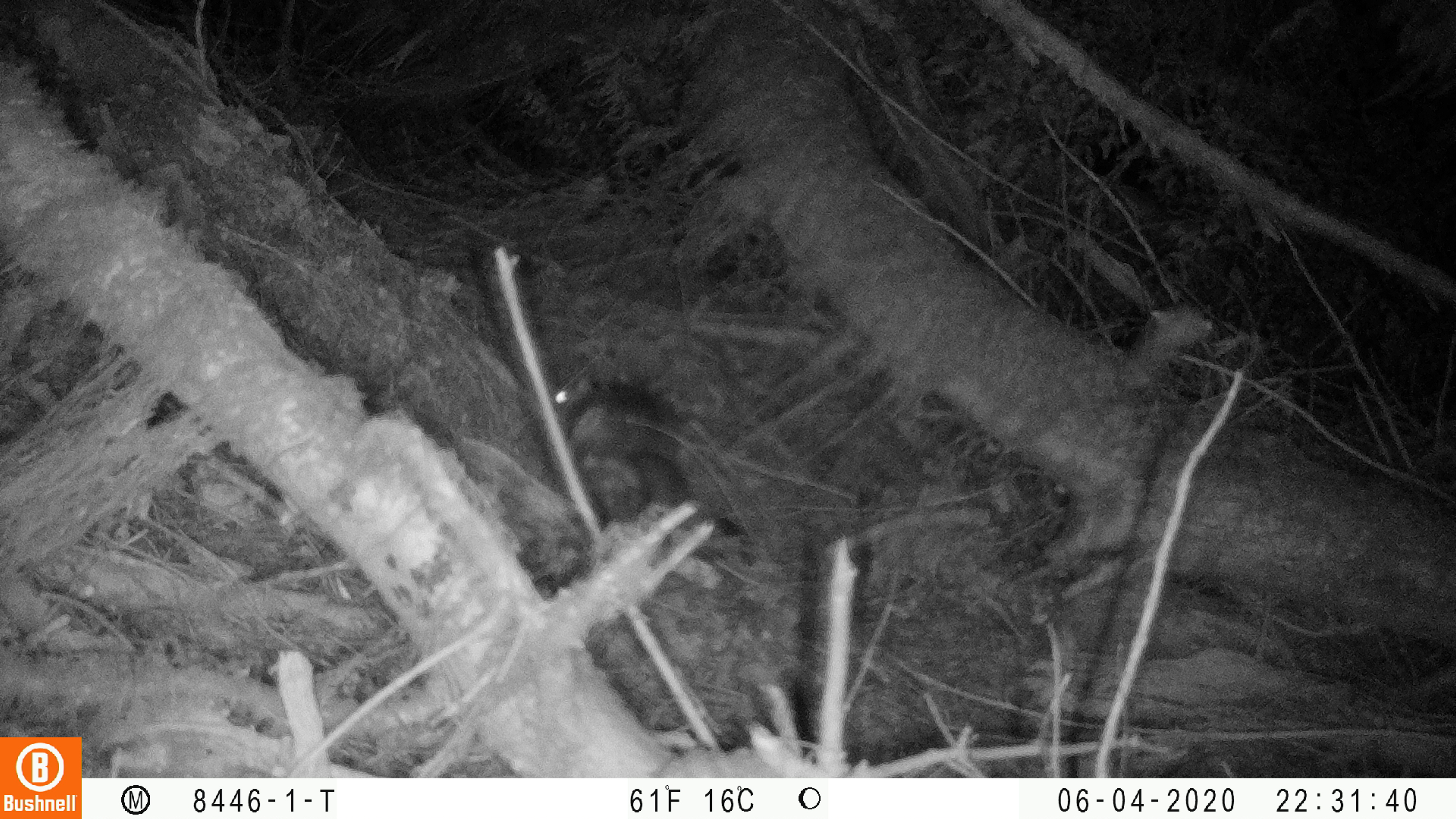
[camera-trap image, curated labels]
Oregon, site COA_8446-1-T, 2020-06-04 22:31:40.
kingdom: Animalia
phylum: Chordata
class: Mammalia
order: Rodentia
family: Sciuridae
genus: Glaucomys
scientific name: Glaucomys oregonensis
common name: humboldt's flying squirrel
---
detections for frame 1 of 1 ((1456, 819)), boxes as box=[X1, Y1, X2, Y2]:
humboldt's flying squirrel: box=[537, 365, 710, 516]